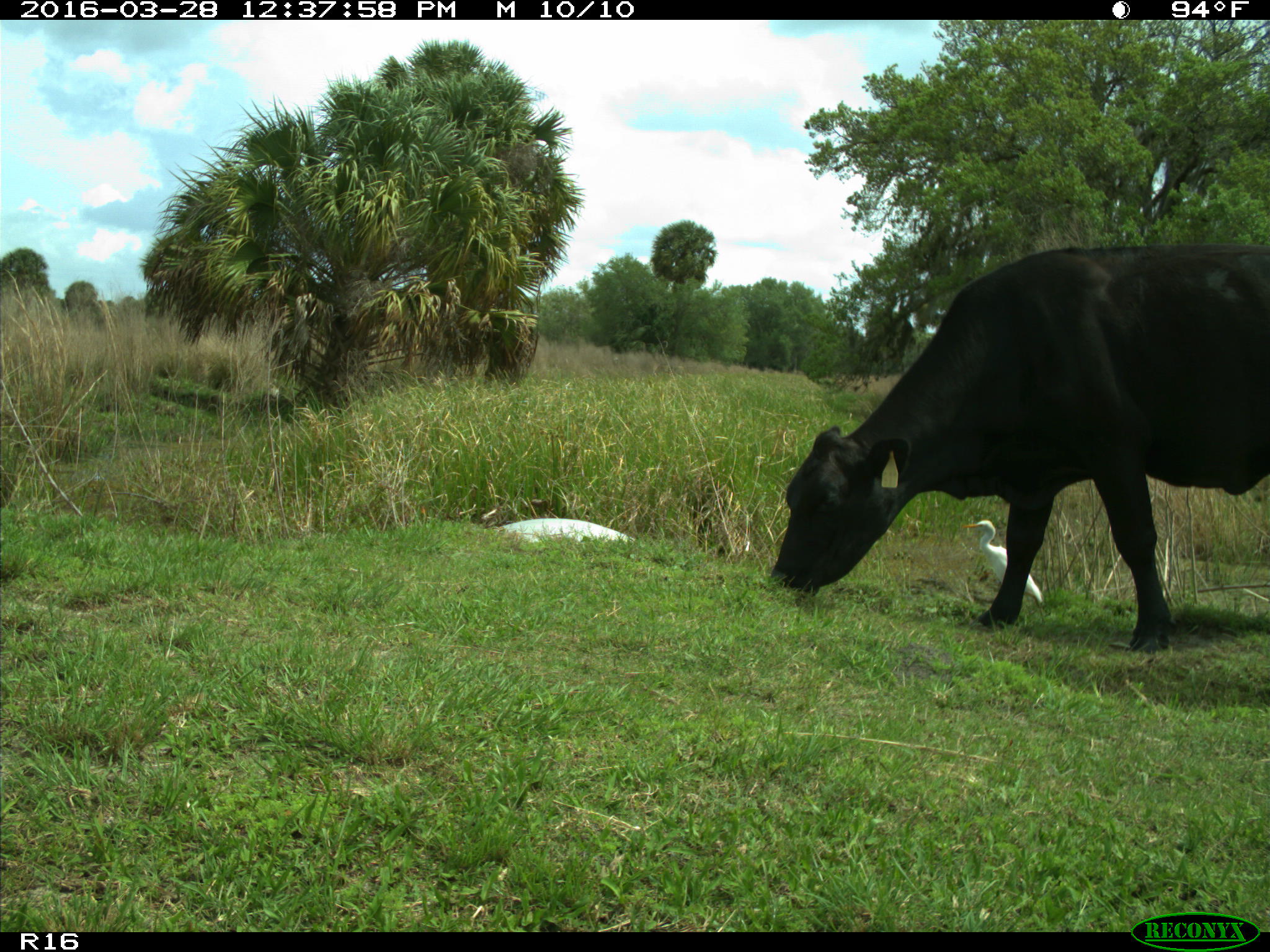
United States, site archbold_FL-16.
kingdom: Animalia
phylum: Chordata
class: Mammalia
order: Artiodactyla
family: Bovidae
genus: Bos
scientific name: Bos taurus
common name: domestic cow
Bos taurus (domestic cow).